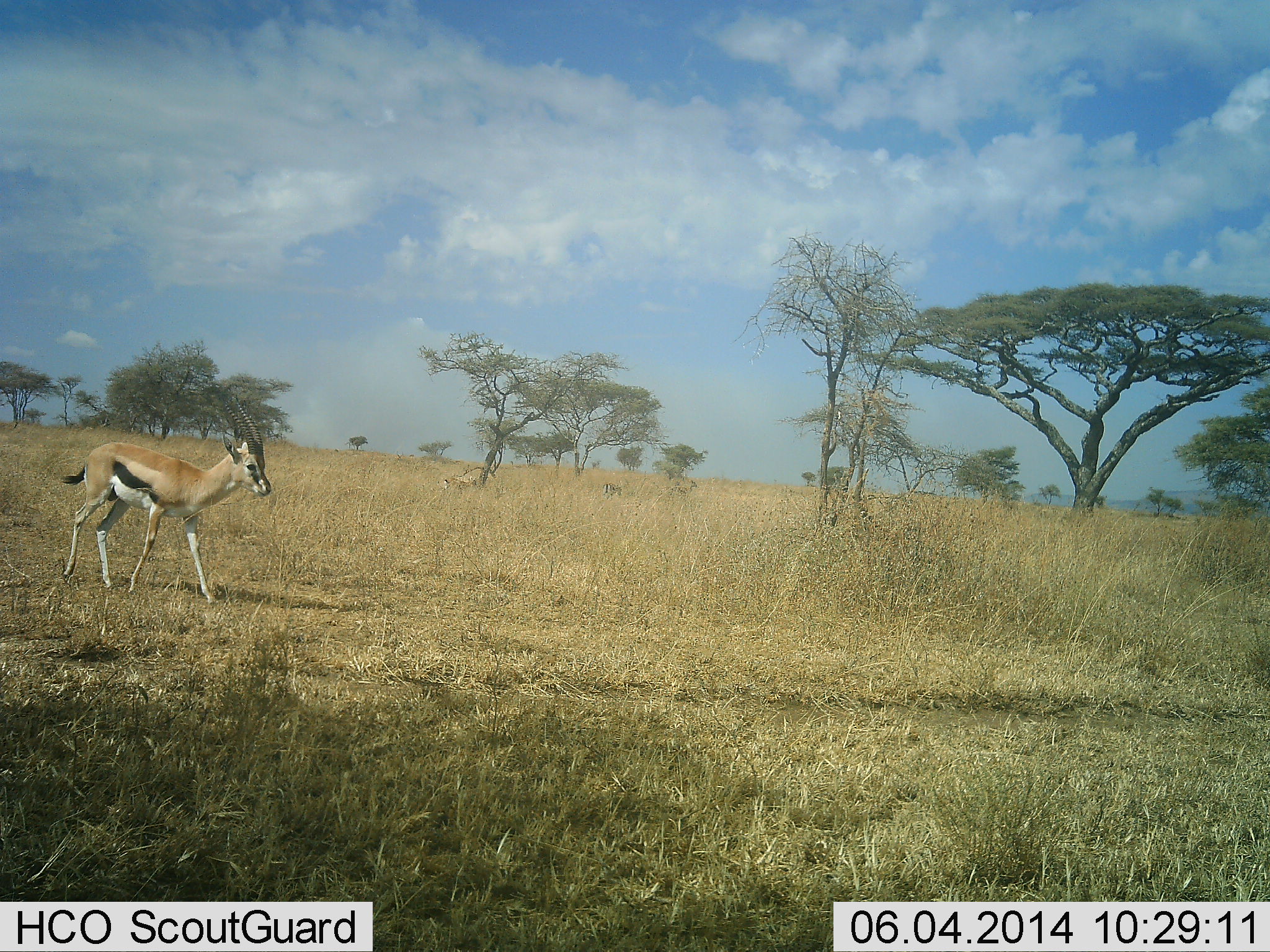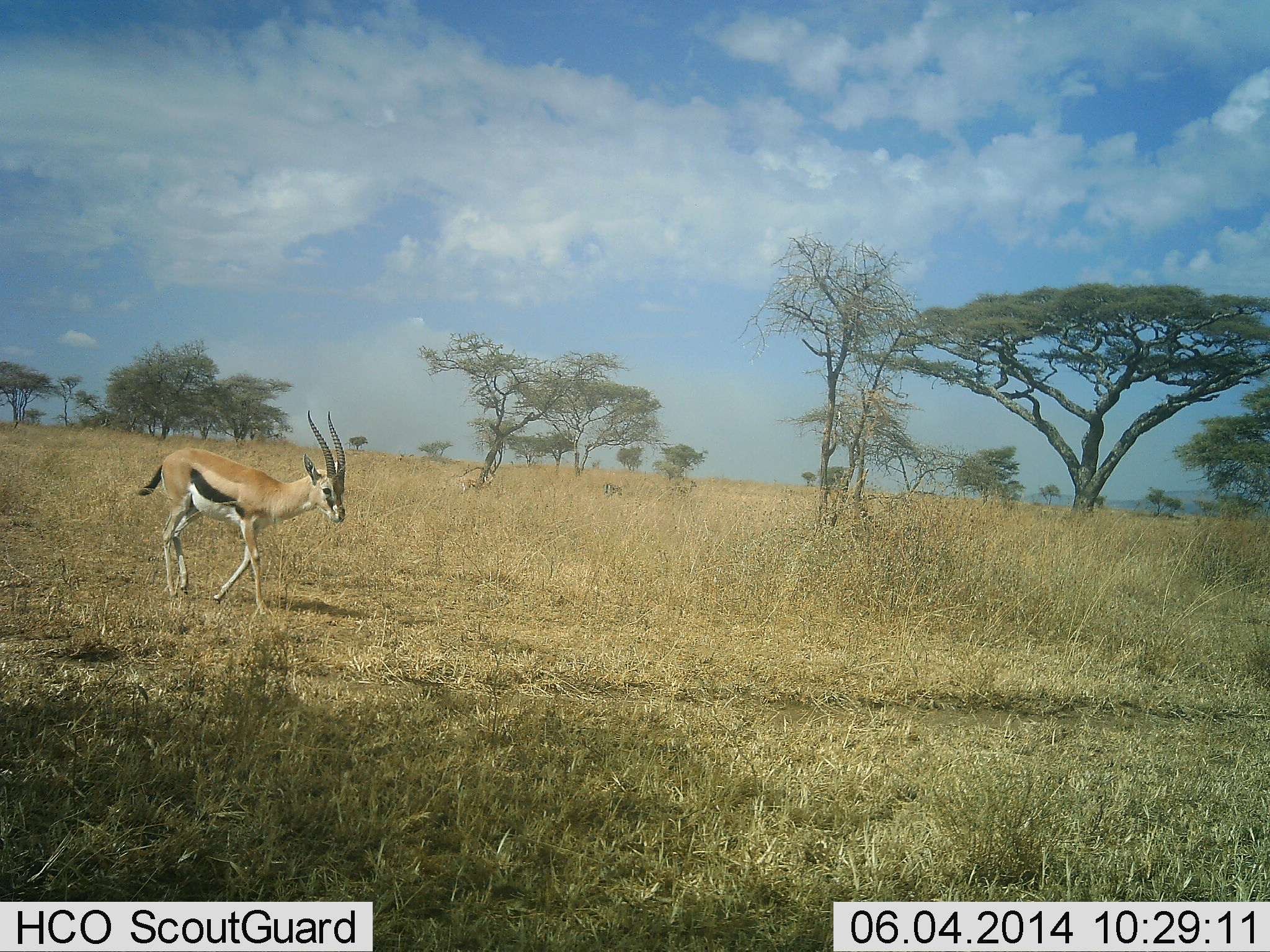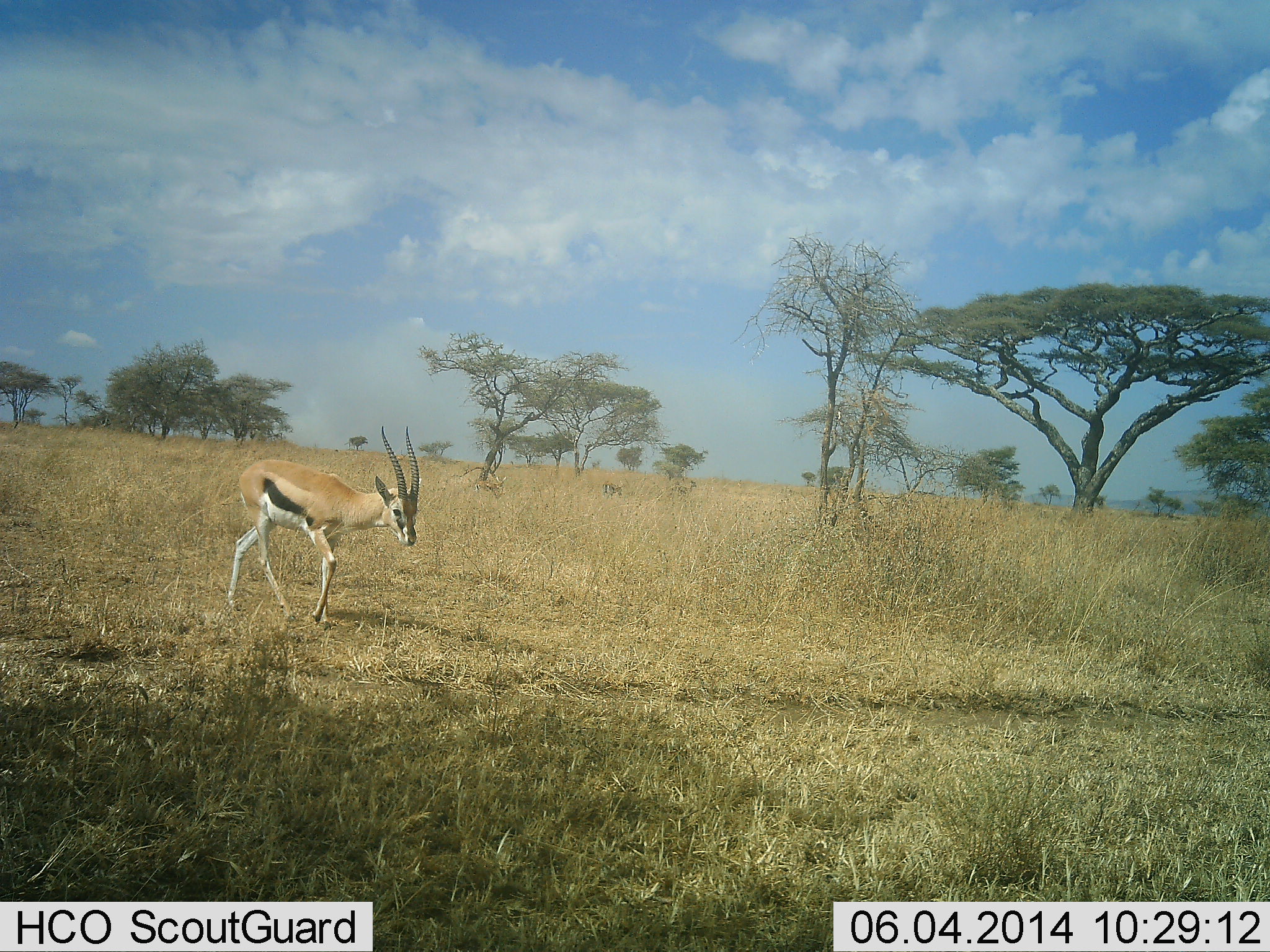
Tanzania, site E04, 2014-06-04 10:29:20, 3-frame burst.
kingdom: Animalia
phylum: Chordata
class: Mammalia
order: Artiodactyla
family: Bovidae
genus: Eudorcas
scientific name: Eudorcas thomsonii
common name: thomson's gazelle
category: gazellethomsons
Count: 1.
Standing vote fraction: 9%.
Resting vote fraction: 0%.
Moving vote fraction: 91%.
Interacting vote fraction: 0%.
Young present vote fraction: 0%.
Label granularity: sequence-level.